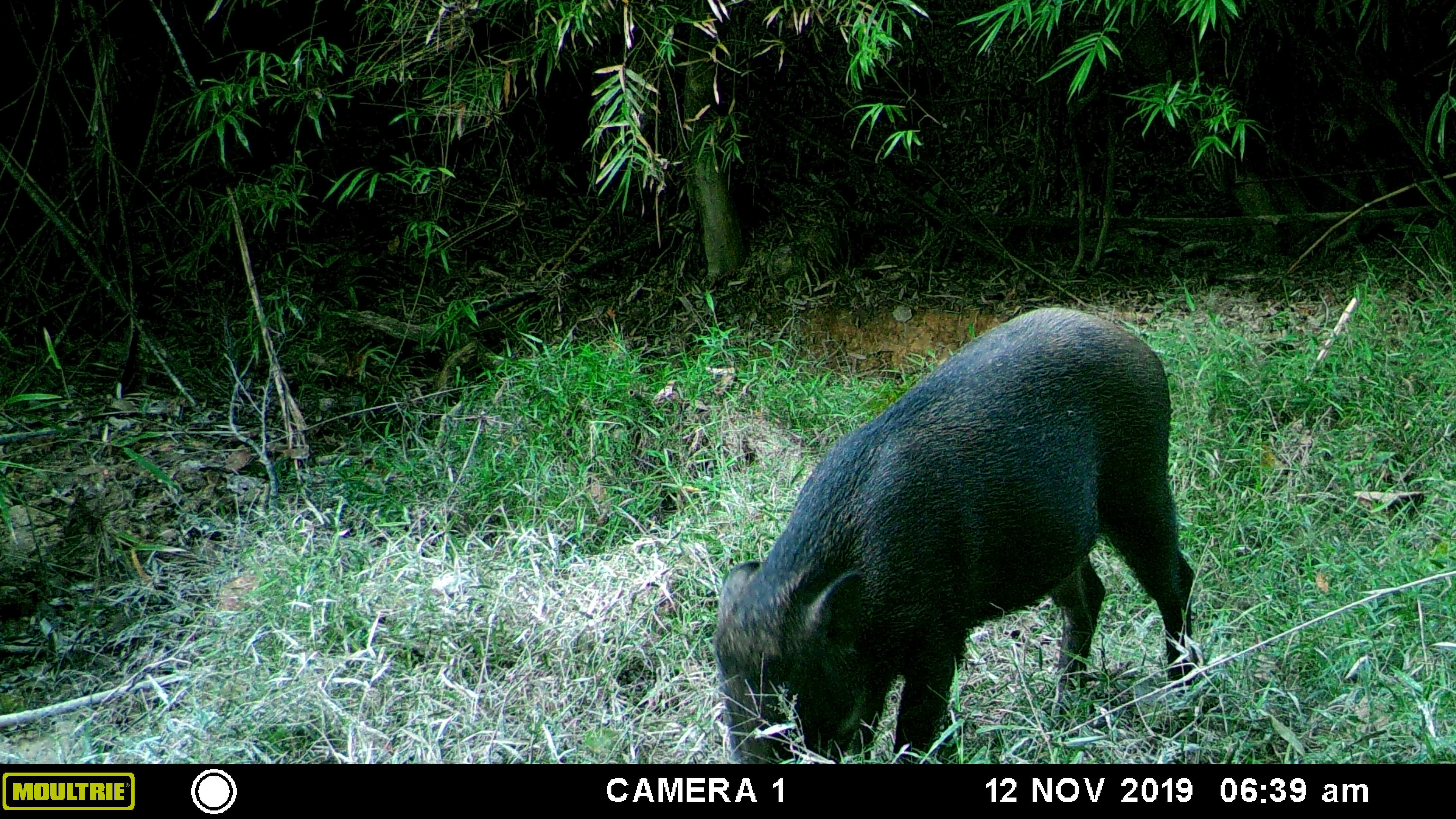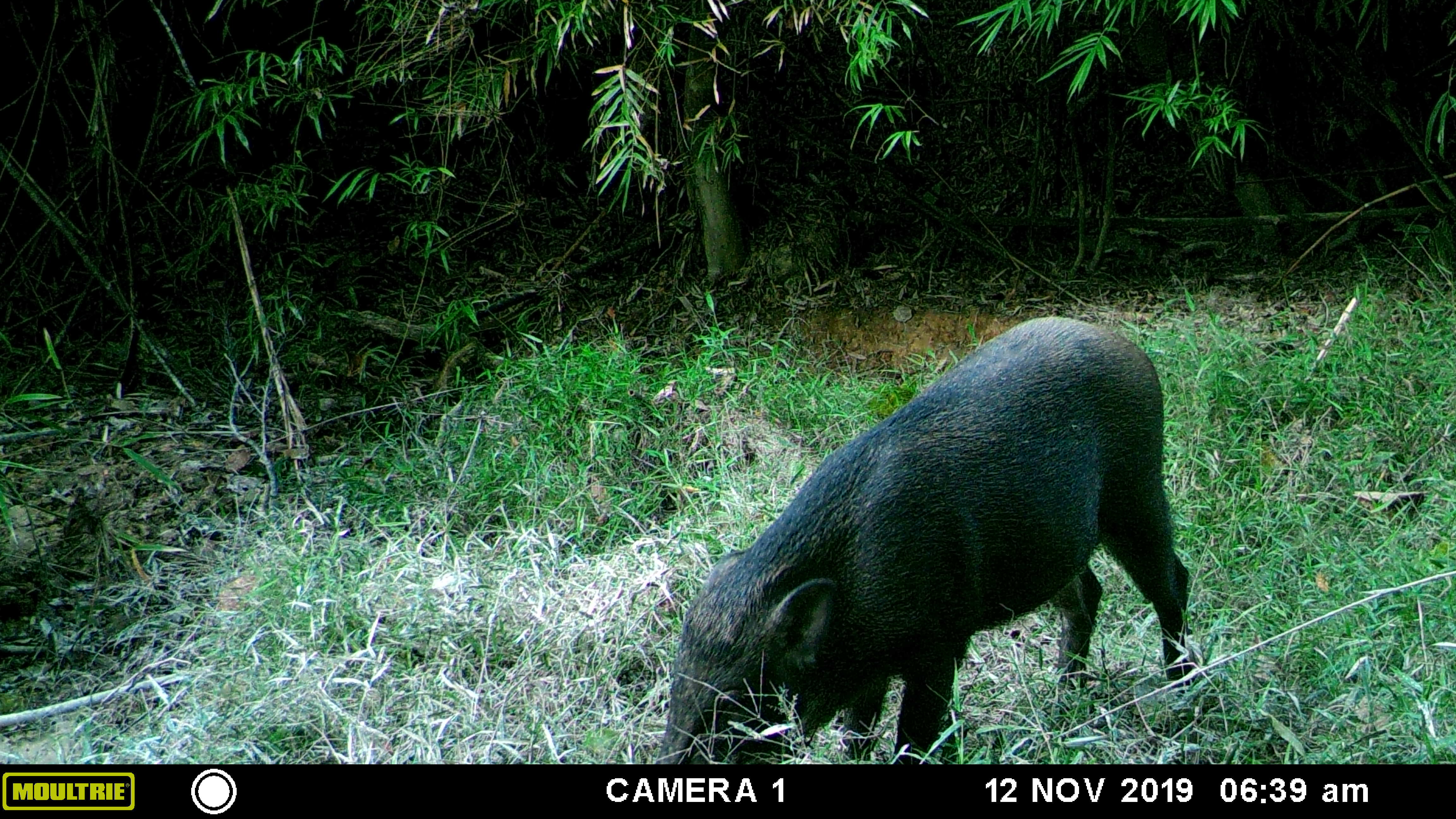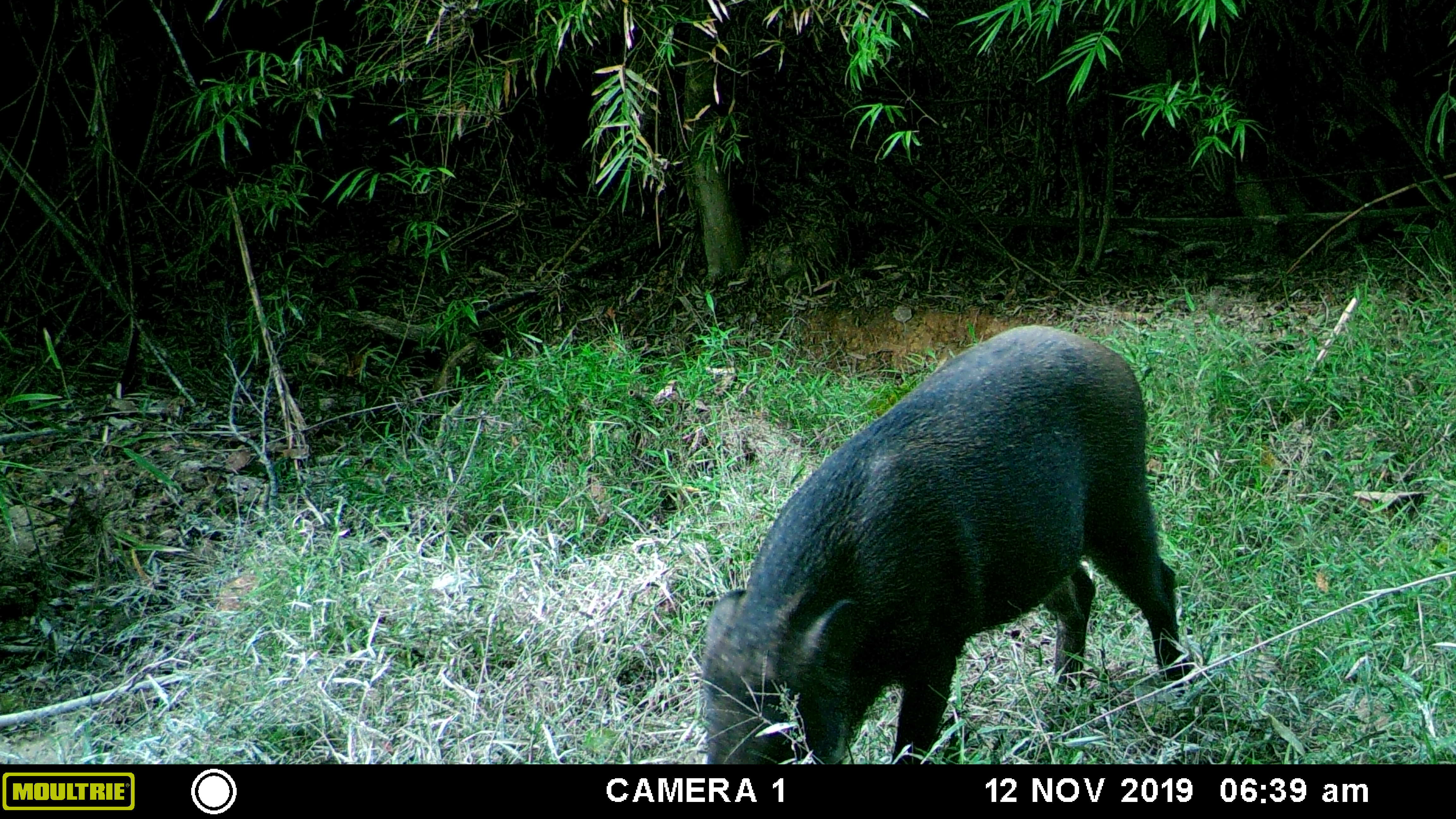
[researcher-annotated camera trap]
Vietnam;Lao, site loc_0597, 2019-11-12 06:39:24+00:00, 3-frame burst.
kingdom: Animalia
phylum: Chordata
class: Mammalia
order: Artiodactyla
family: Suidae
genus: Sus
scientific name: Sus scrofa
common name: eurasian wild pig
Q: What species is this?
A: Eurasian wild pig (Sus scrofa).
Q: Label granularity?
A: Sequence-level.